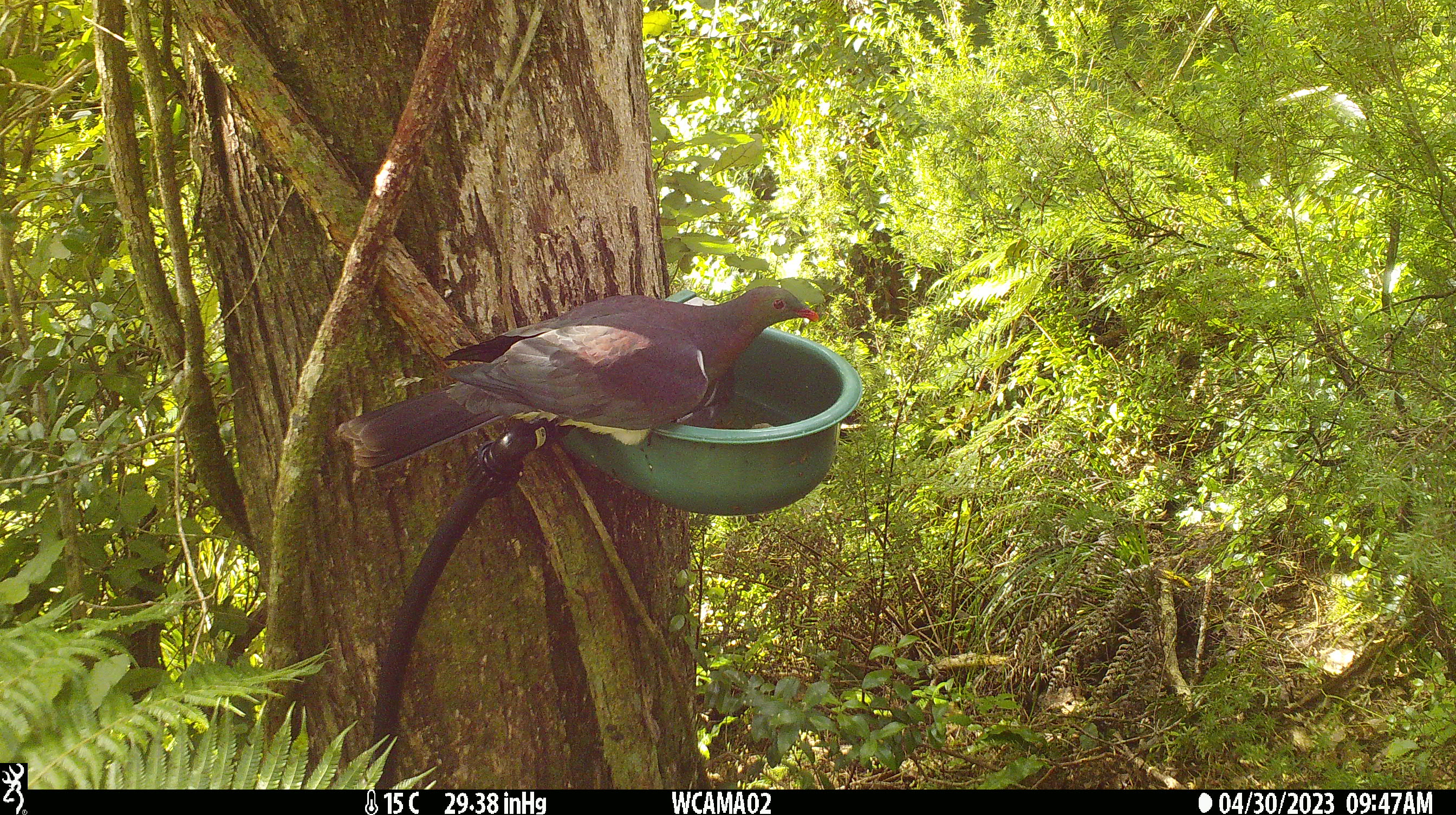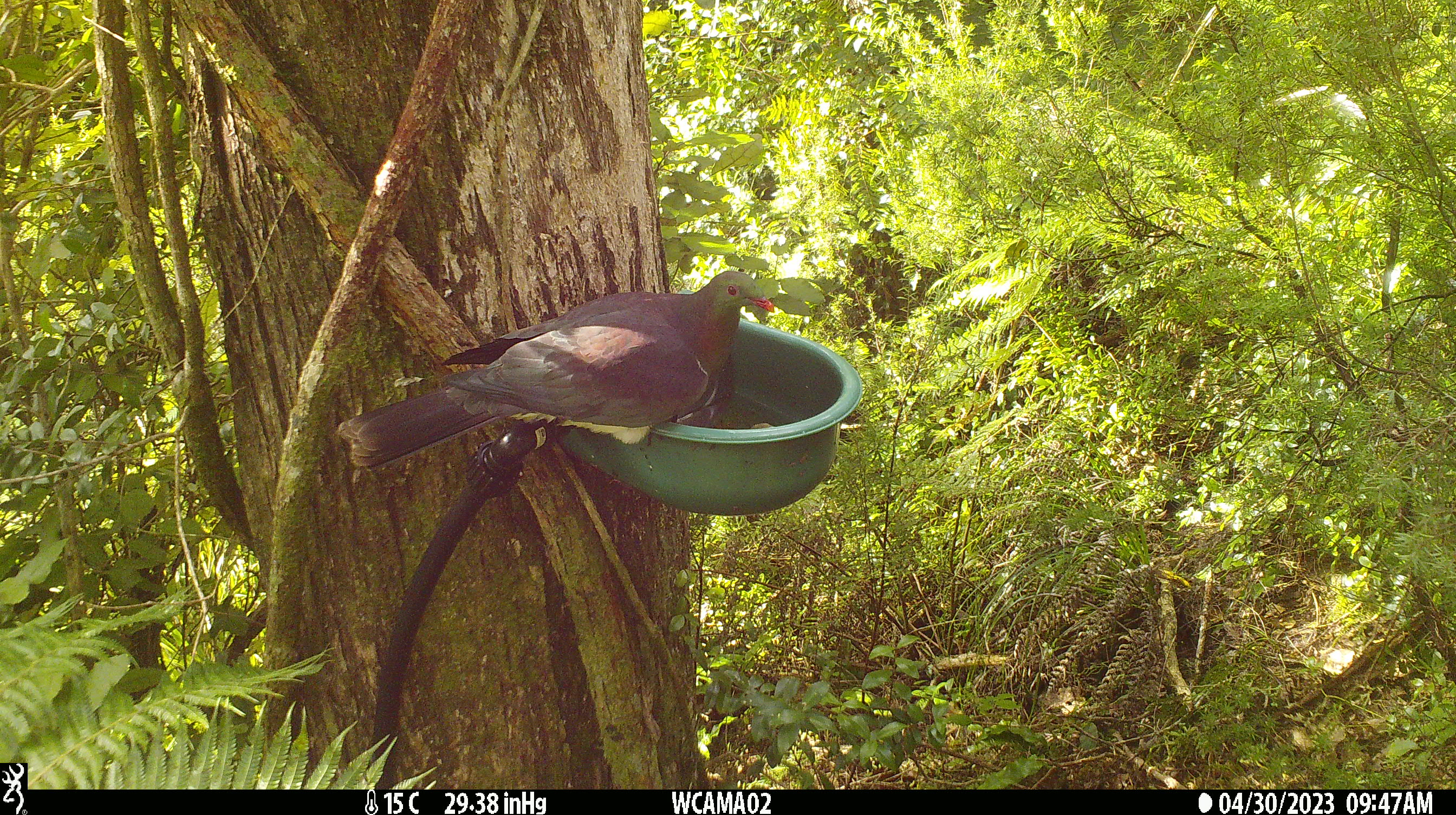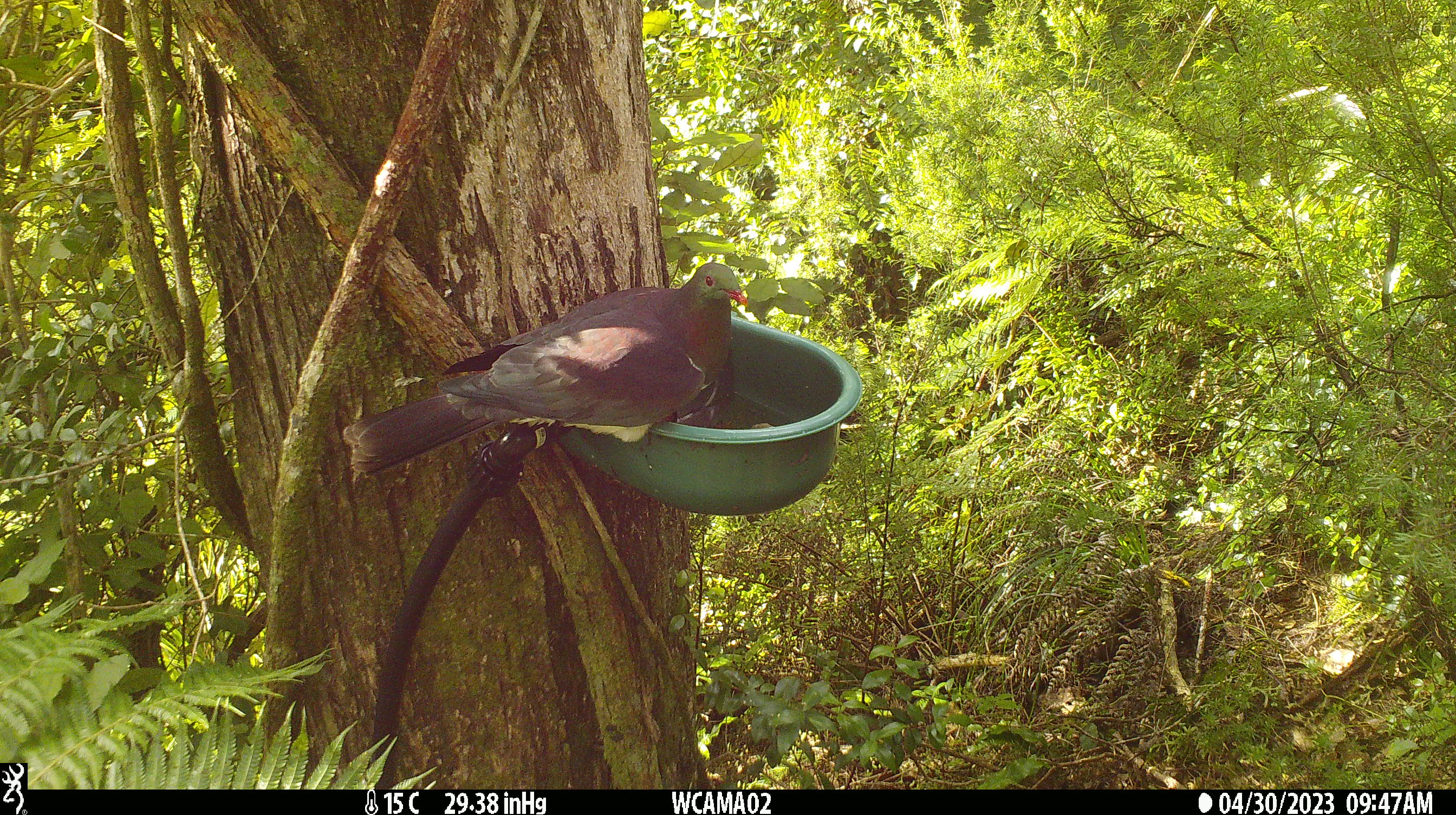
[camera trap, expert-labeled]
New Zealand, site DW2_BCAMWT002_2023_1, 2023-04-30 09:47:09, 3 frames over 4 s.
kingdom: Animalia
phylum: Chordata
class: Aves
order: Columbiformes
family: Columbidae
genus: Hemiphaga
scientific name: Hemiphaga novaeseelandiae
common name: new zealand pigeon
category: kereru